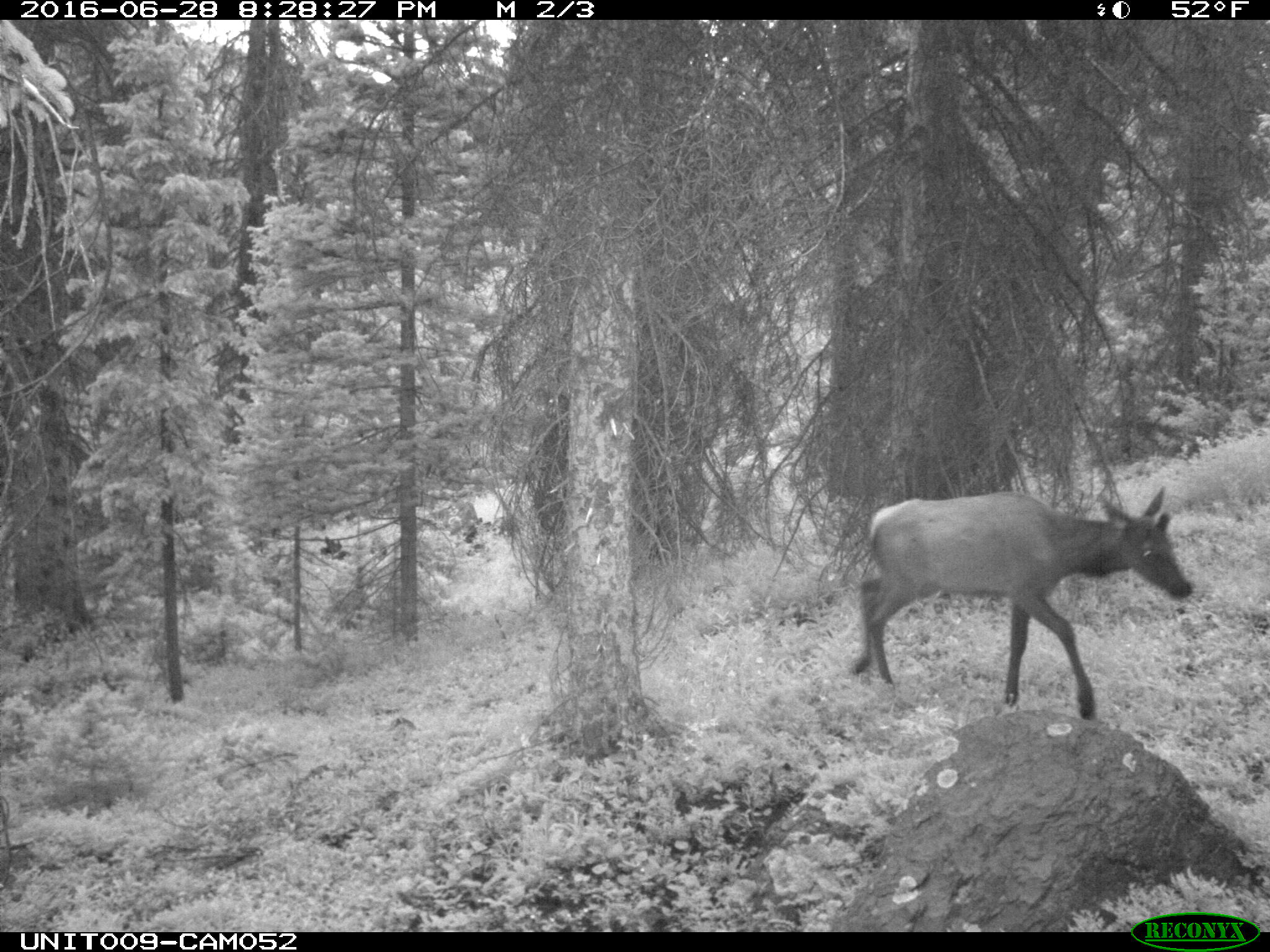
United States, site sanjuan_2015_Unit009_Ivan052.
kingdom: Animalia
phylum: Chordata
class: Mammalia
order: Artiodactyla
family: Cervidae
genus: Cervus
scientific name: Cervus elaphus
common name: red deer